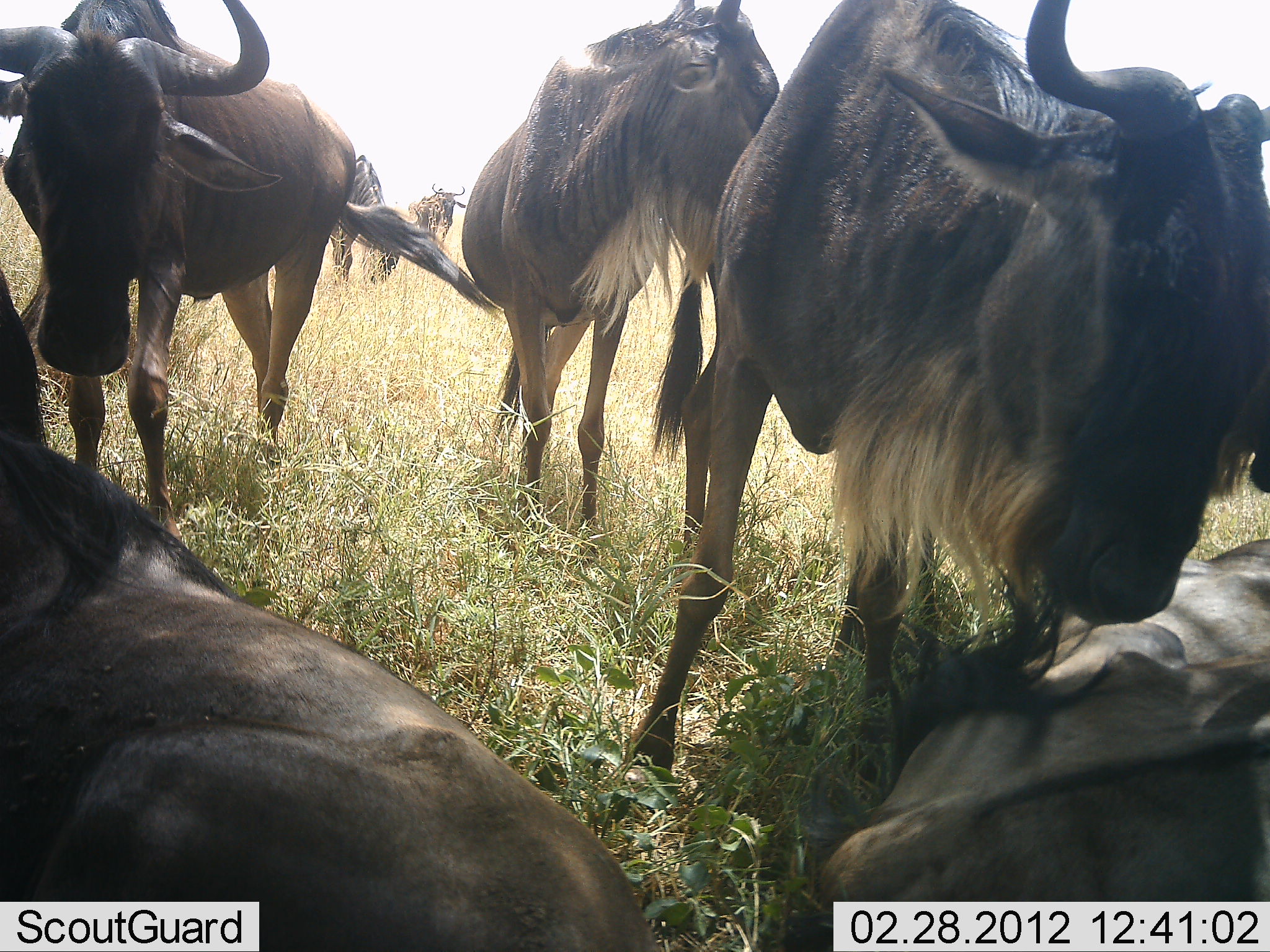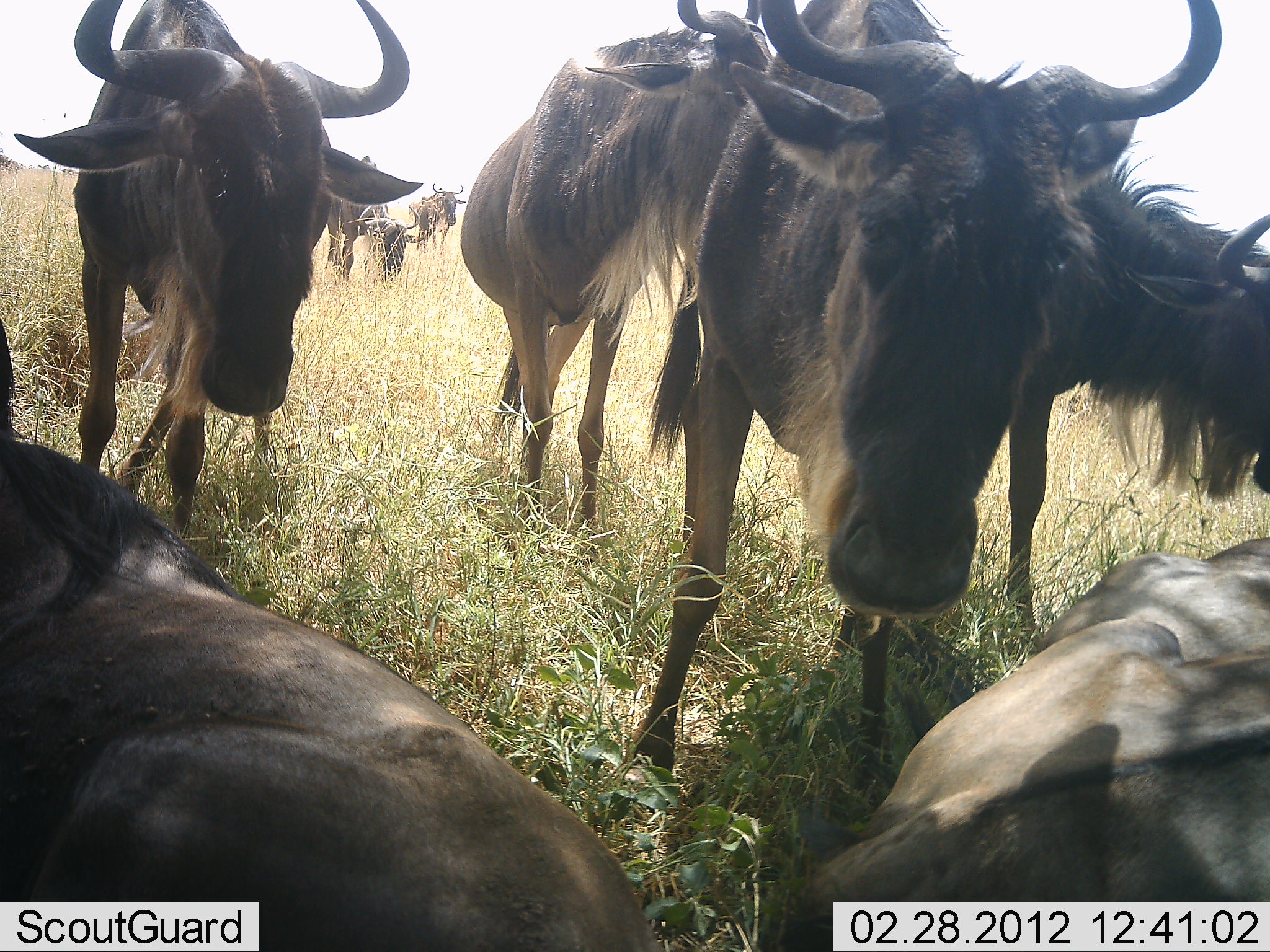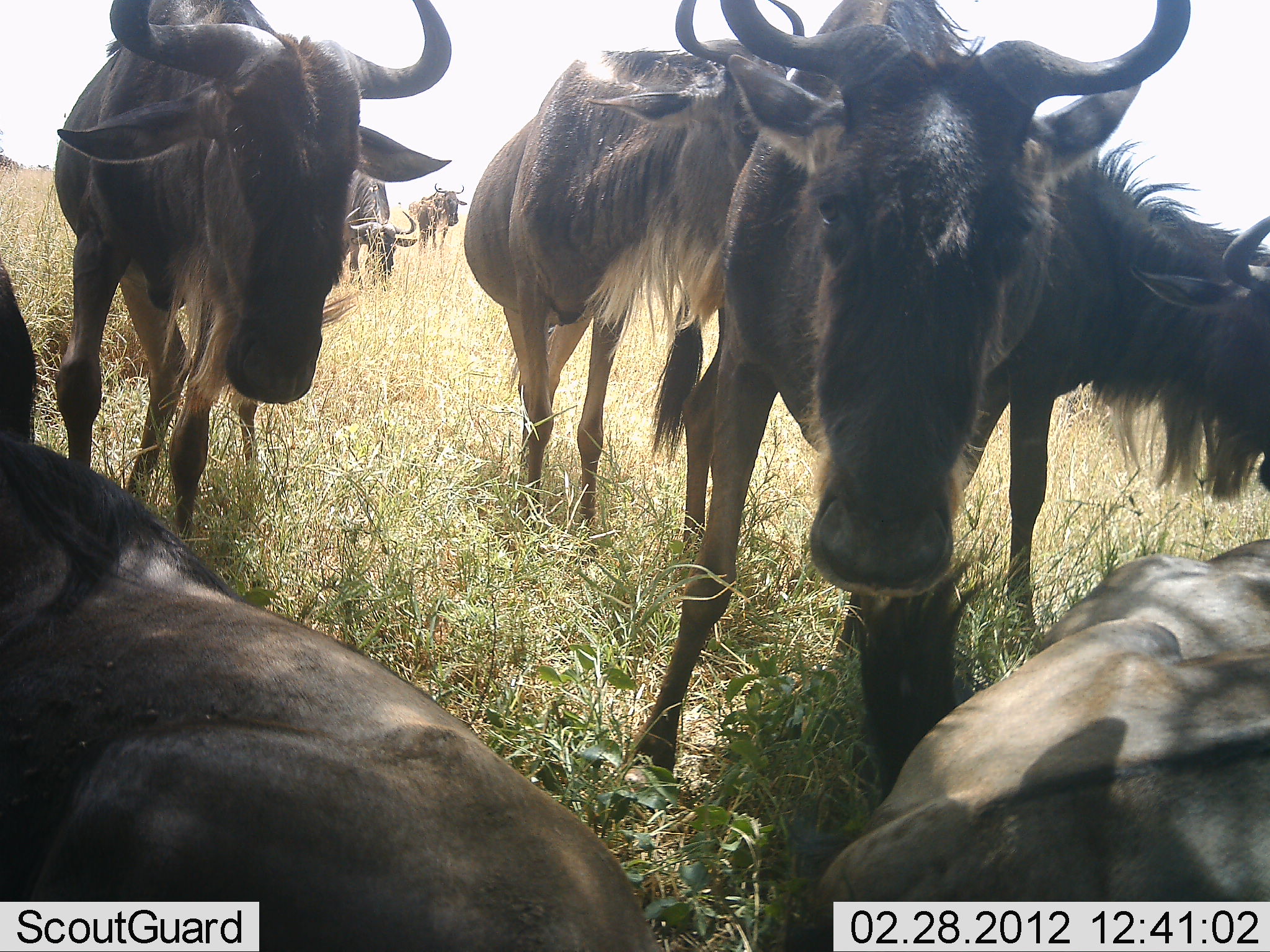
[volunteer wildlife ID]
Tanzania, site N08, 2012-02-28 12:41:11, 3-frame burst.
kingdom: Animalia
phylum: Chordata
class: Mammalia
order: Artiodactyla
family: Bovidae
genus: Connochaetes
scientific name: Connochaetes taurinus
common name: blue wildebeest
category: wildebeest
Wildebeest (blue wildebeest) (Connochaetes taurinus), count 8. Behavior (volunteer vote fractions): standing 81%, resting 85%, moving 15%, interacting 8%. Young present (vote fraction): 4%. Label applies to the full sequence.